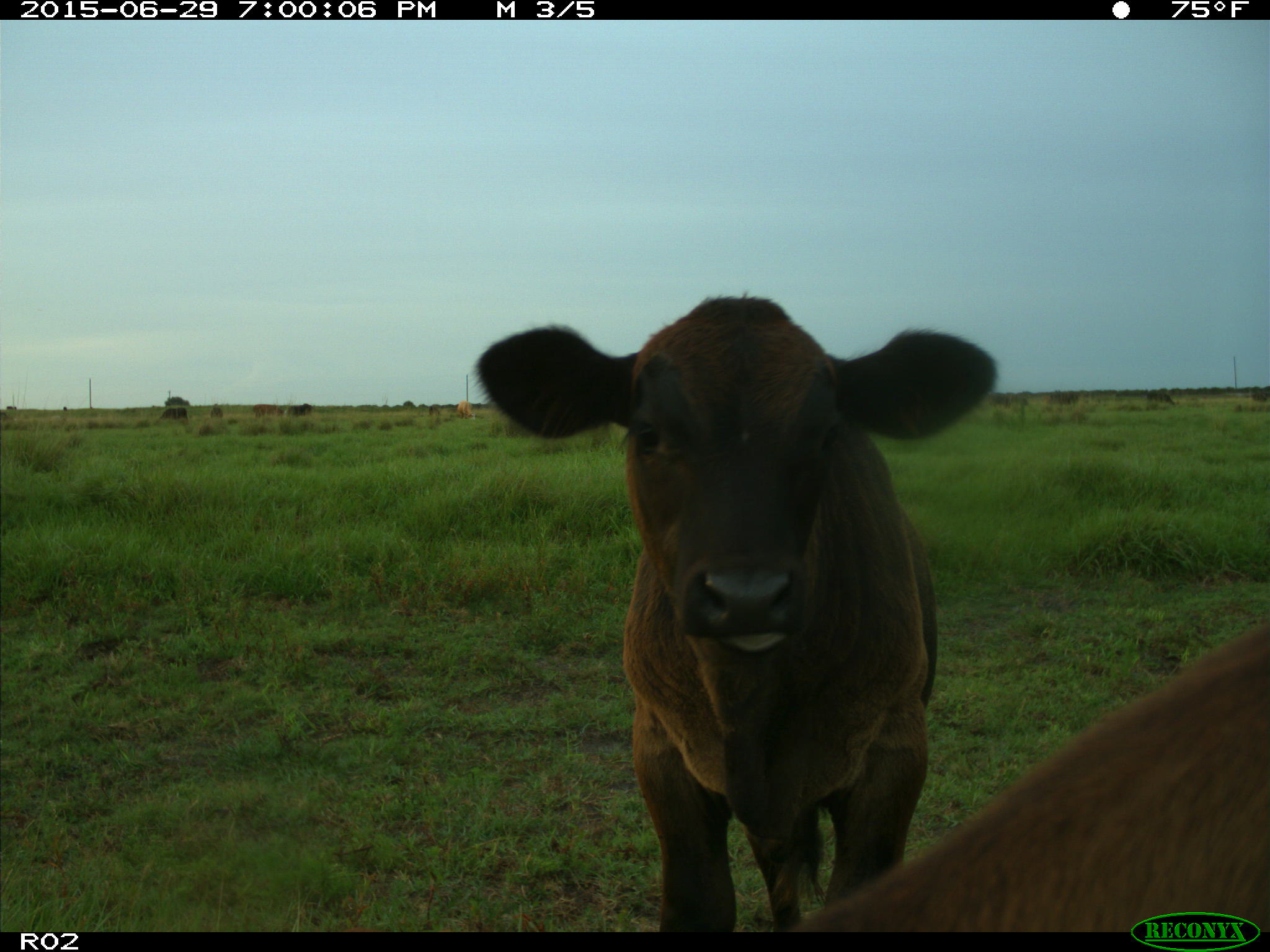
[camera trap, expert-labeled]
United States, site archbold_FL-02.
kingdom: Animalia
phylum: Chordata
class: Mammalia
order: Artiodactyla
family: Bovidae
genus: Bos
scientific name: Bos taurus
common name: domestic cow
Bos taurus (domestic cow).